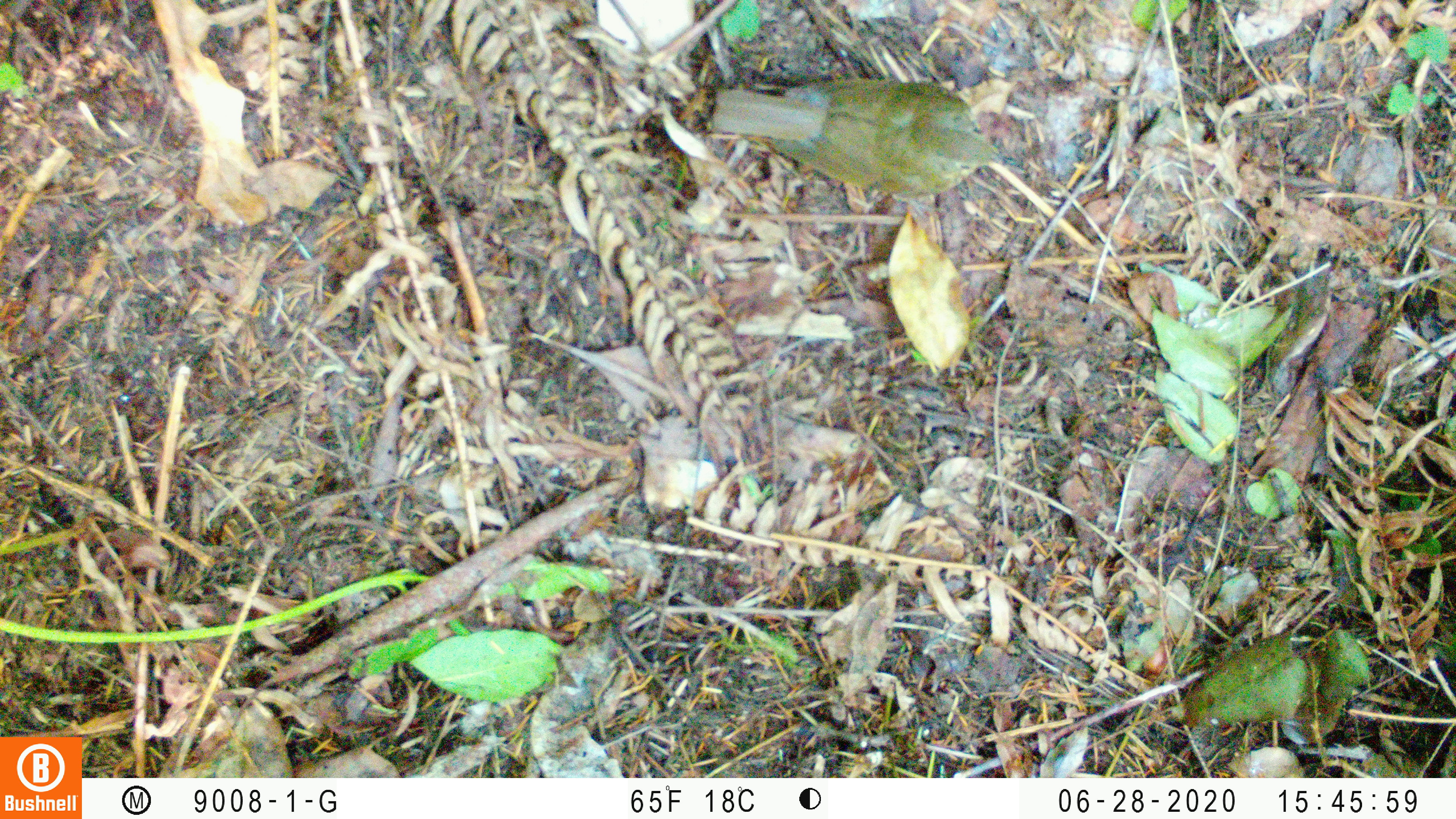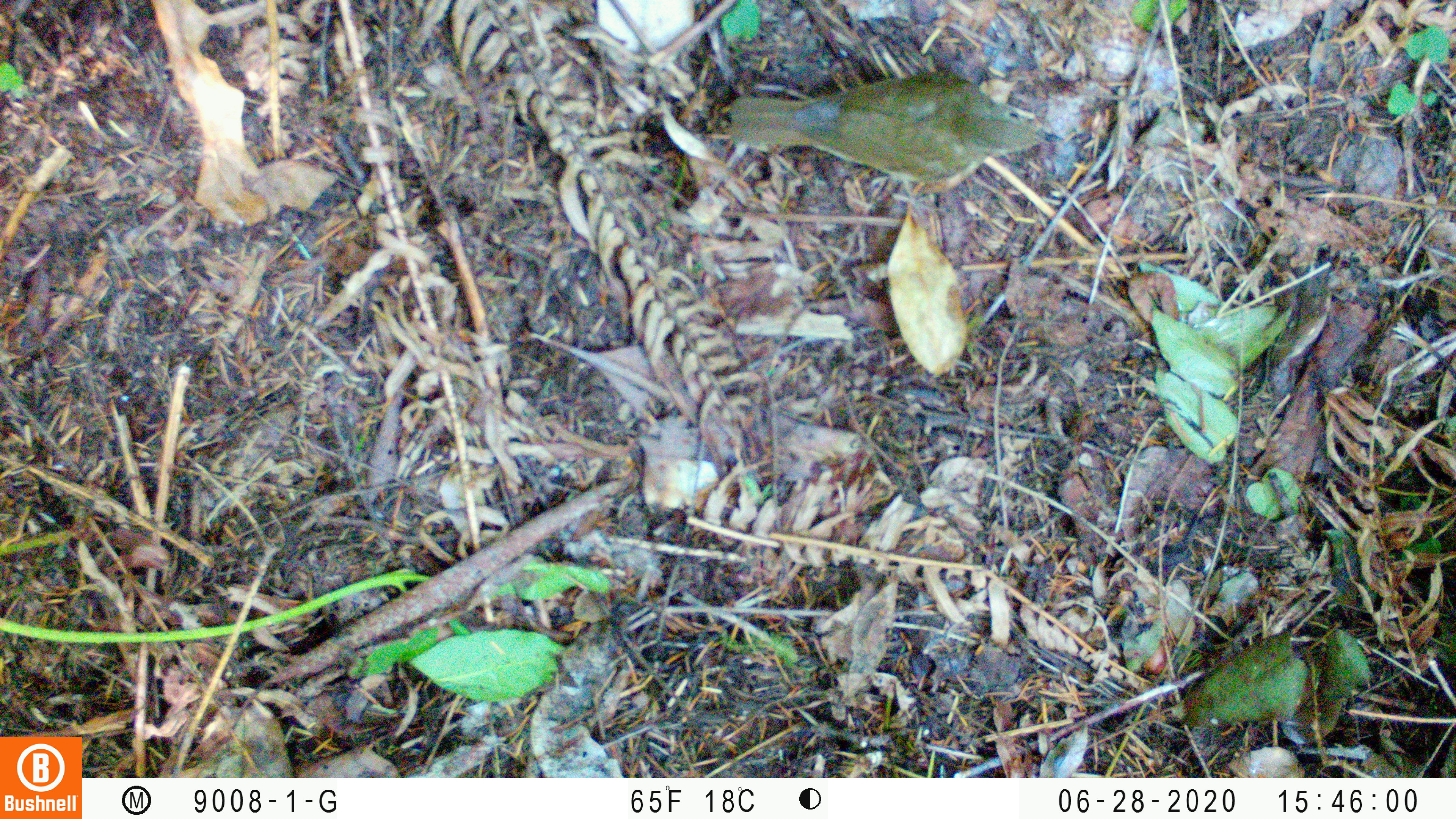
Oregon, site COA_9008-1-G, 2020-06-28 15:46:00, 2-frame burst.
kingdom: Animalia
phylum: Chordata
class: Aves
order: Passeriformes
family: Turdidae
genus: Catharus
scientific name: Catharus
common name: brown thrushes and nightingale-thrushes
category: catharus species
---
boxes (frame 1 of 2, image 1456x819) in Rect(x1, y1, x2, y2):
catharus species: Rect(708, 64, 1032, 204)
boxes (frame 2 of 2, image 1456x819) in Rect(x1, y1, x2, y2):
catharus species: Rect(718, 62, 1071, 188)